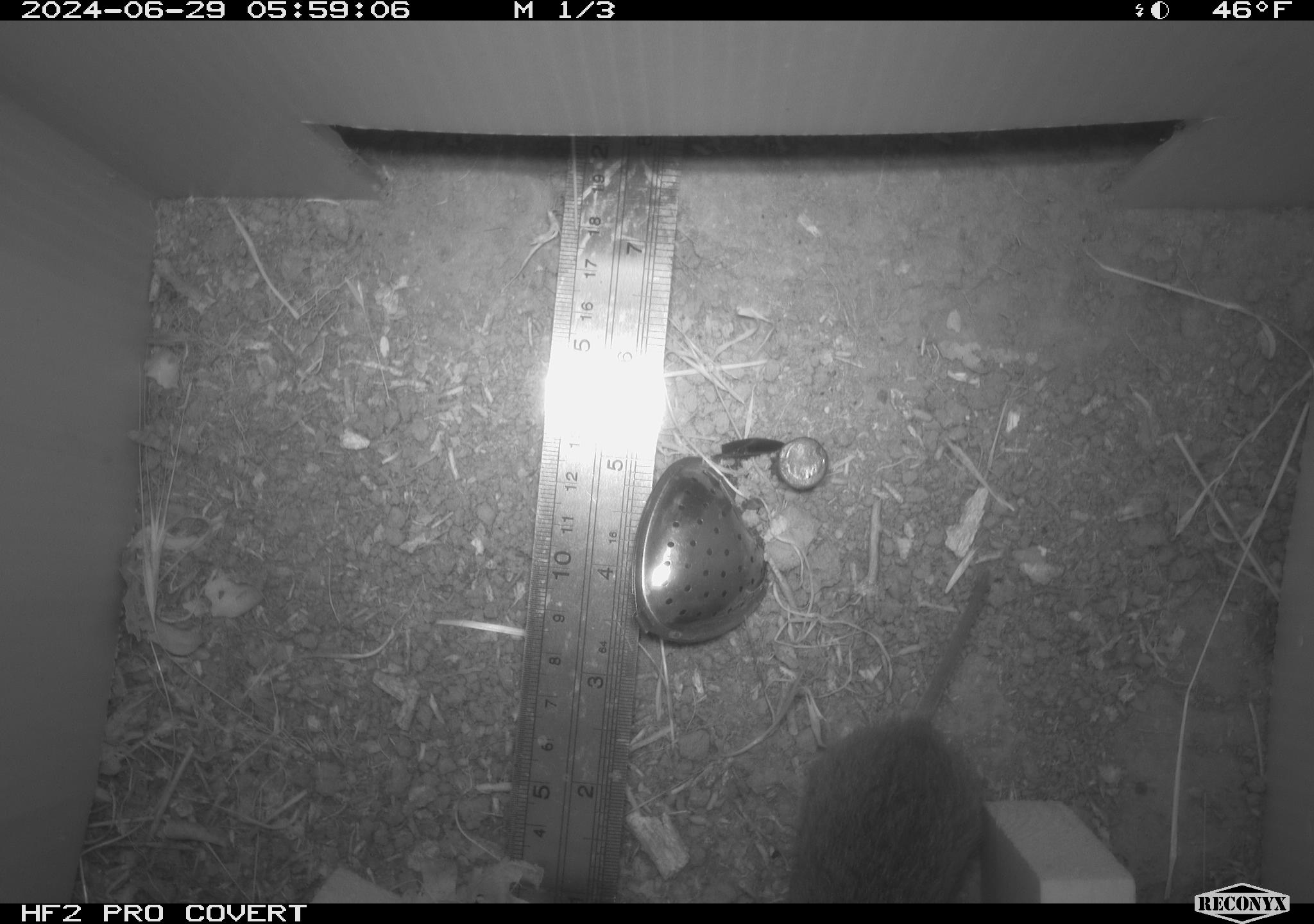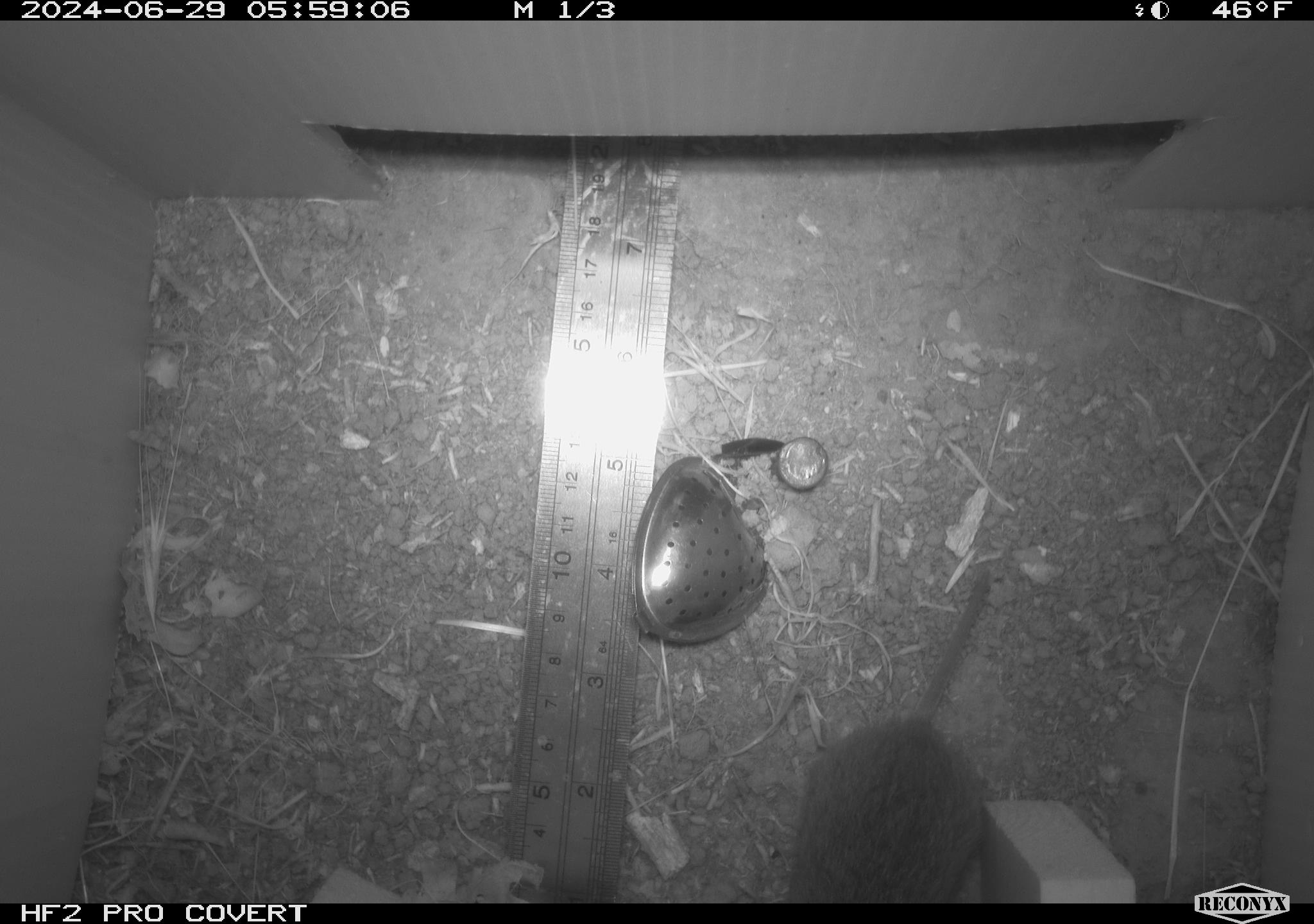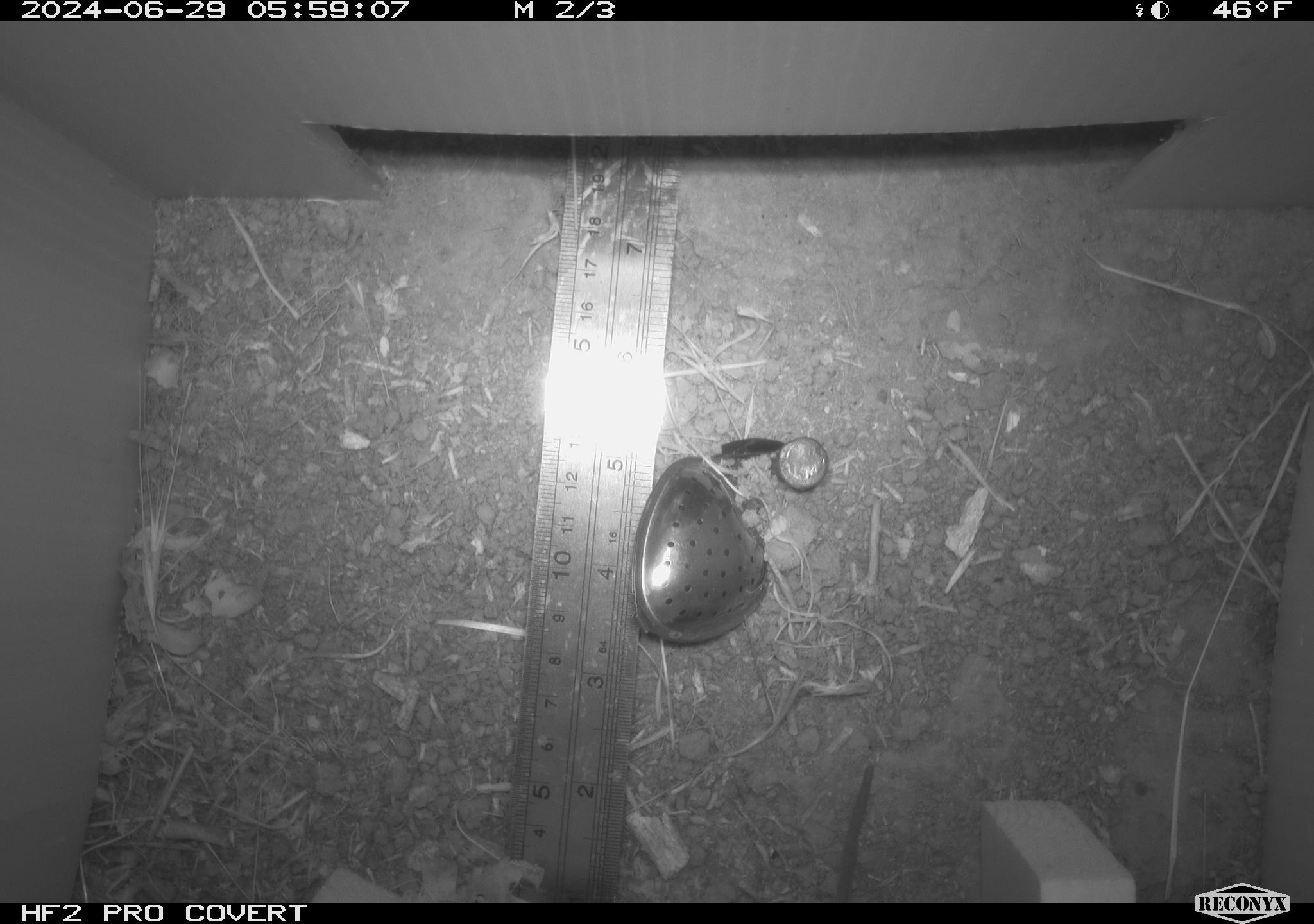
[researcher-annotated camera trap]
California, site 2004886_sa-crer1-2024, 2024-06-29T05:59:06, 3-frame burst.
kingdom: Animalia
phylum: Chordata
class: Mammalia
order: Rodentia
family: Cricetidae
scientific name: Arvicolinae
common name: voles, lemmings, and muskrats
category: arvicolinae subfamily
Arvicolinae subfamily (voles, lemmings, and muskrats) (Arvicolinae).